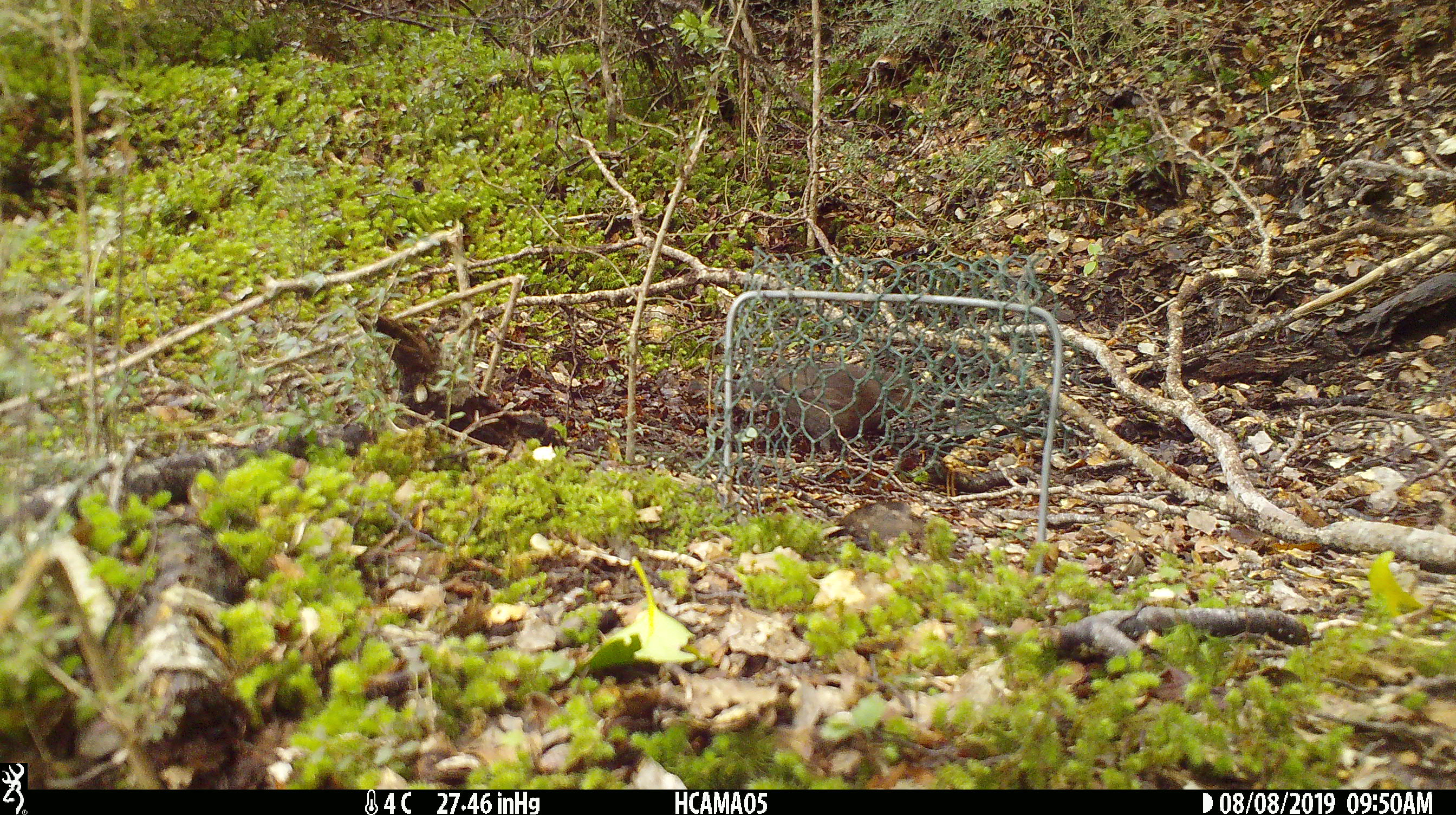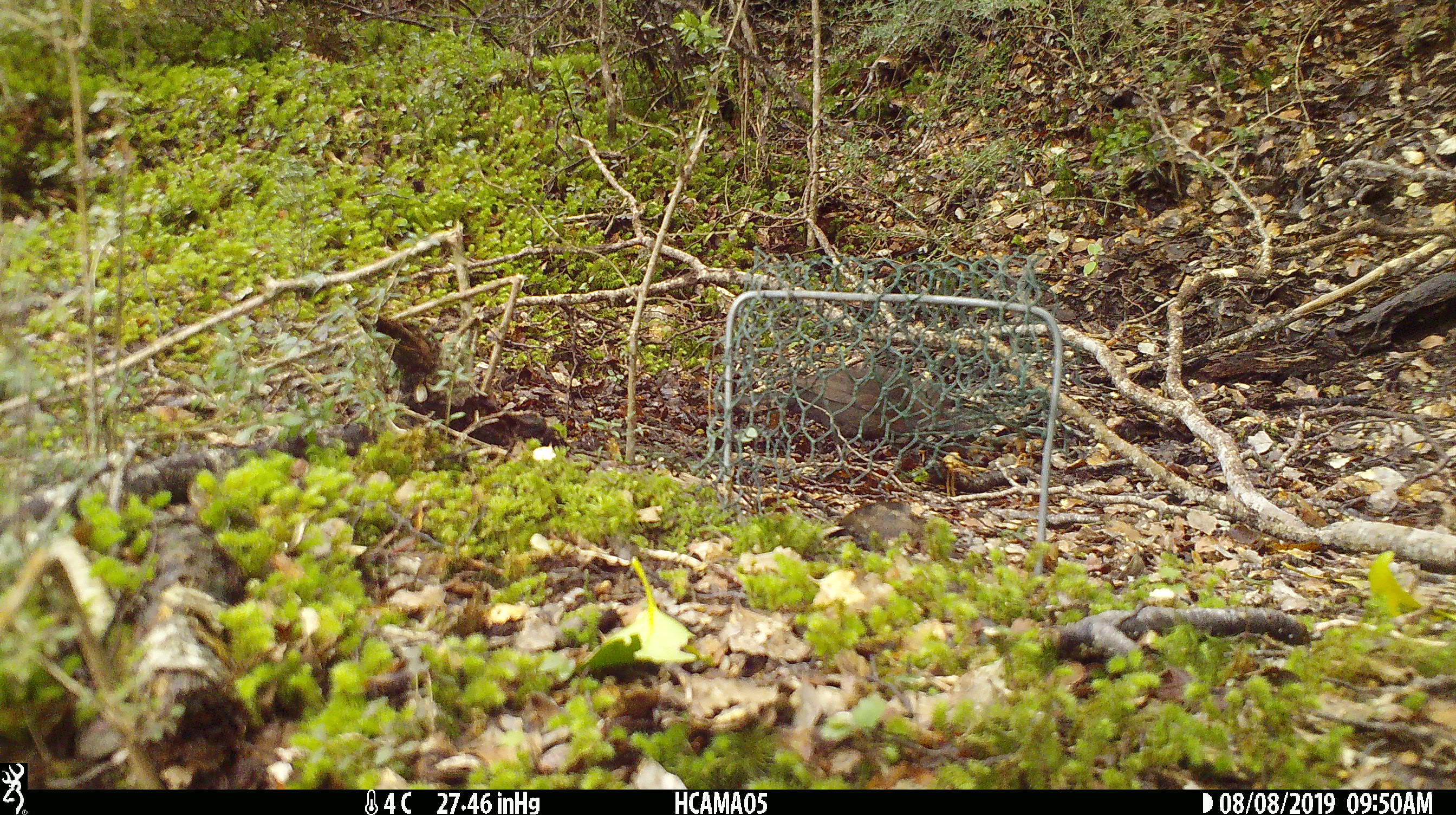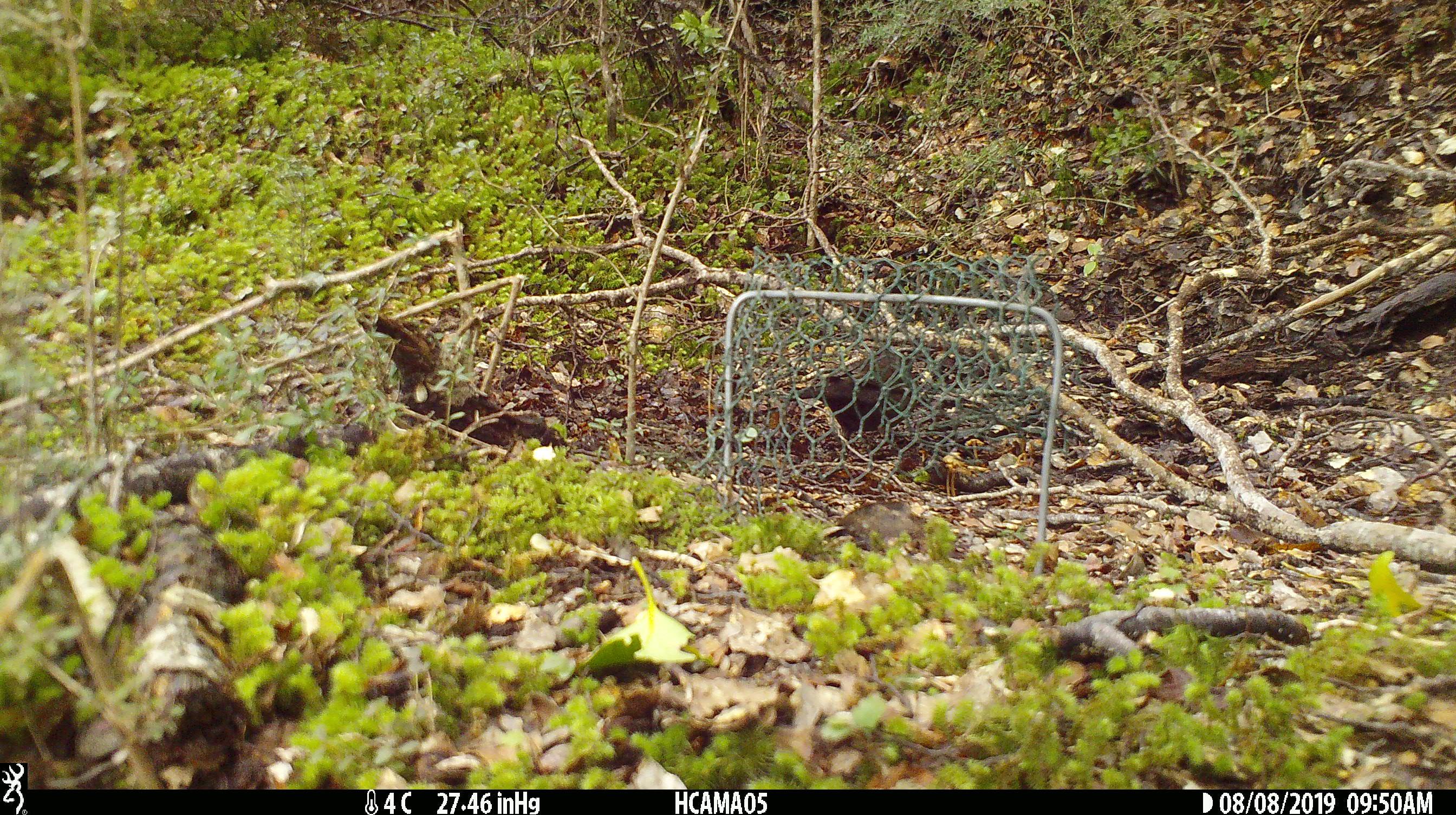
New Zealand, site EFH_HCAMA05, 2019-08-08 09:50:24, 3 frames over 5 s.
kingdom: Animalia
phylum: Chordata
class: Aves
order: Passeriformes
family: Turdidae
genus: Turdus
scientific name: Turdus merula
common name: eurasian blackbird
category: blackbird